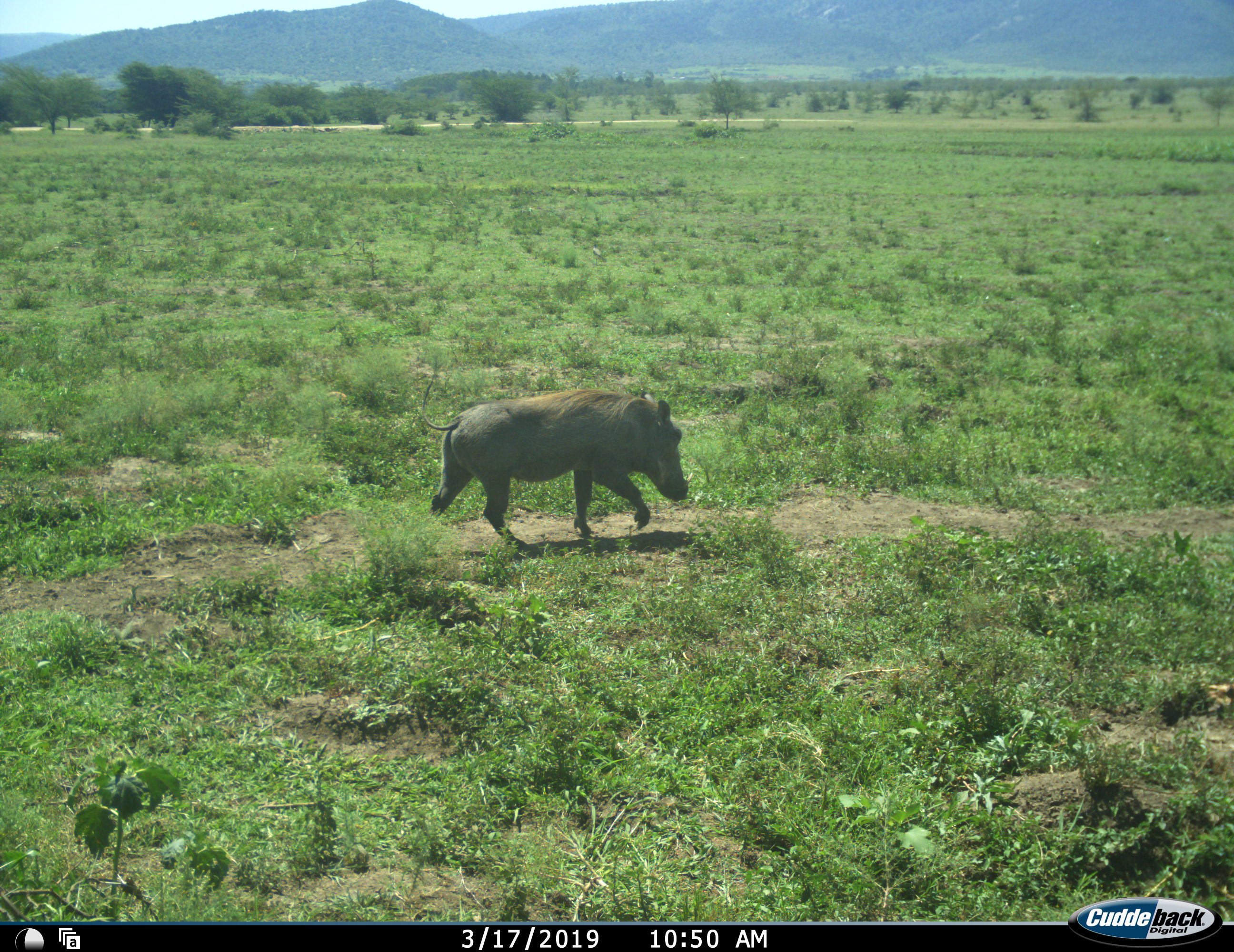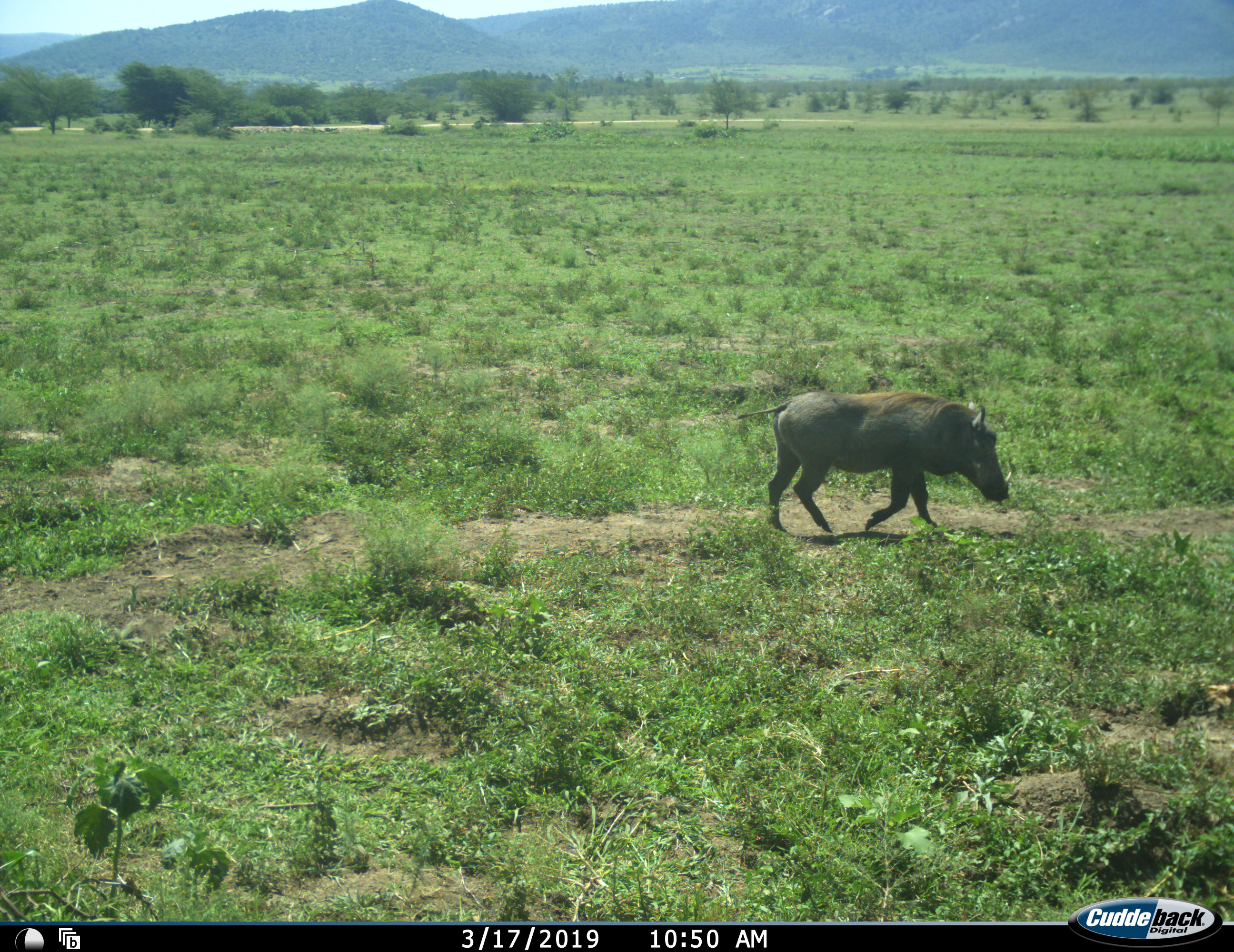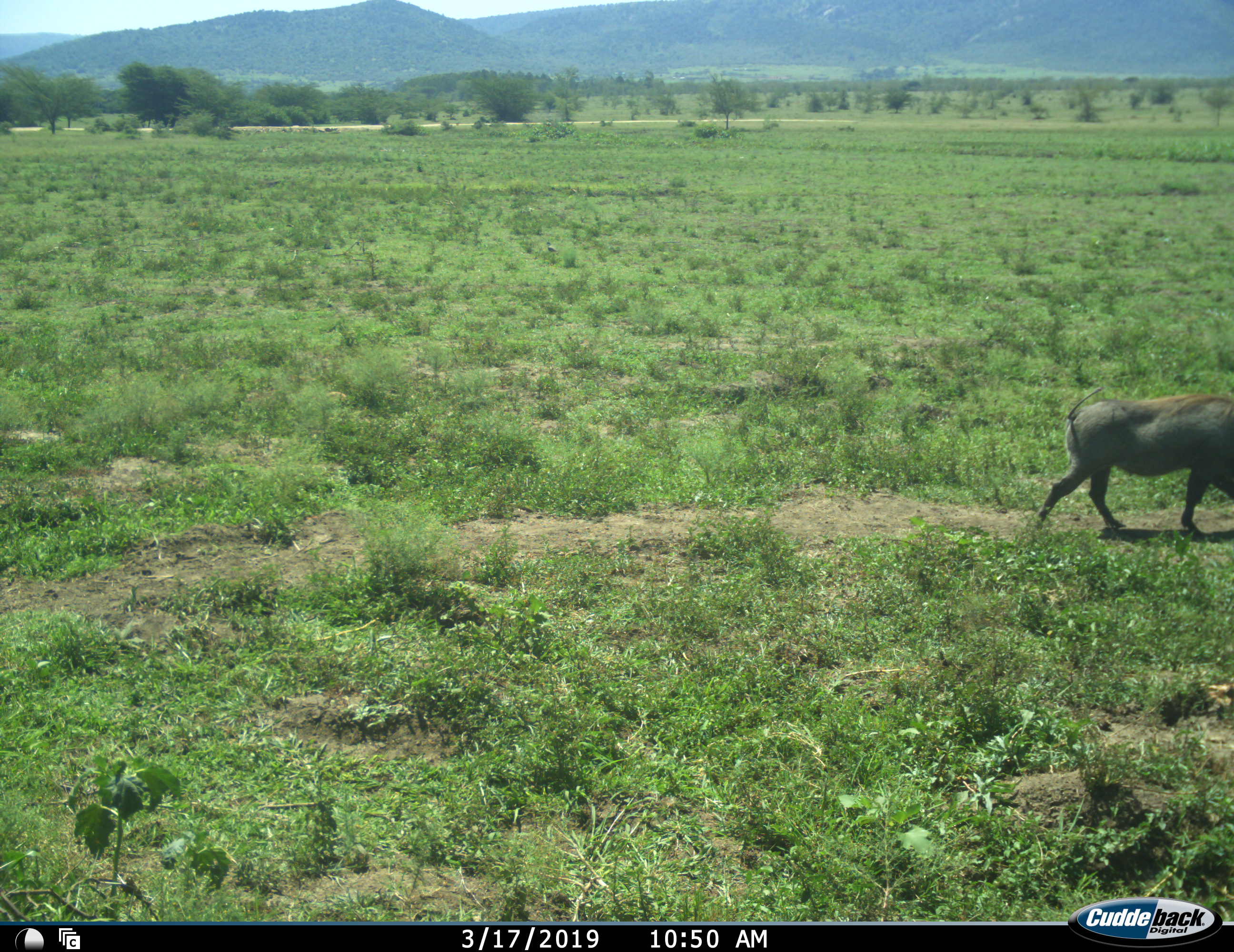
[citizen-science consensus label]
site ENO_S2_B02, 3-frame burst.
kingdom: Animalia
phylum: Chordata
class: Mammalia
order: Artiodactyla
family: Suidae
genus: Phacochoerus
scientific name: Phacochoerus africanus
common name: warthog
Warthog (Phacochoerus africanus), count 1. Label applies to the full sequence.